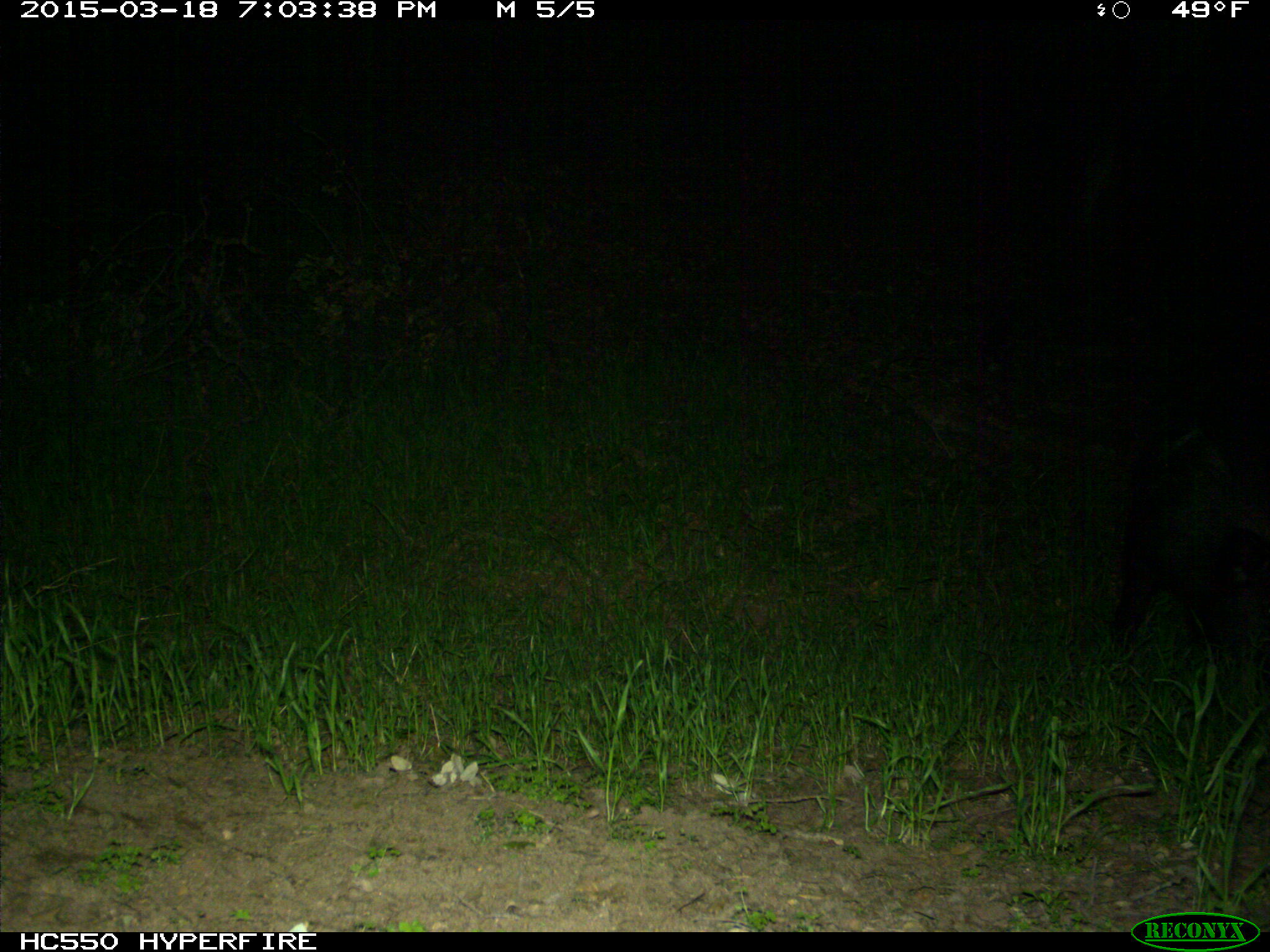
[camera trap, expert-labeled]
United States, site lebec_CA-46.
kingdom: Animalia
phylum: Chordata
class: Mammalia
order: Artiodactyla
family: Suidae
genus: Sus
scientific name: Sus scrofa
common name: wild boar